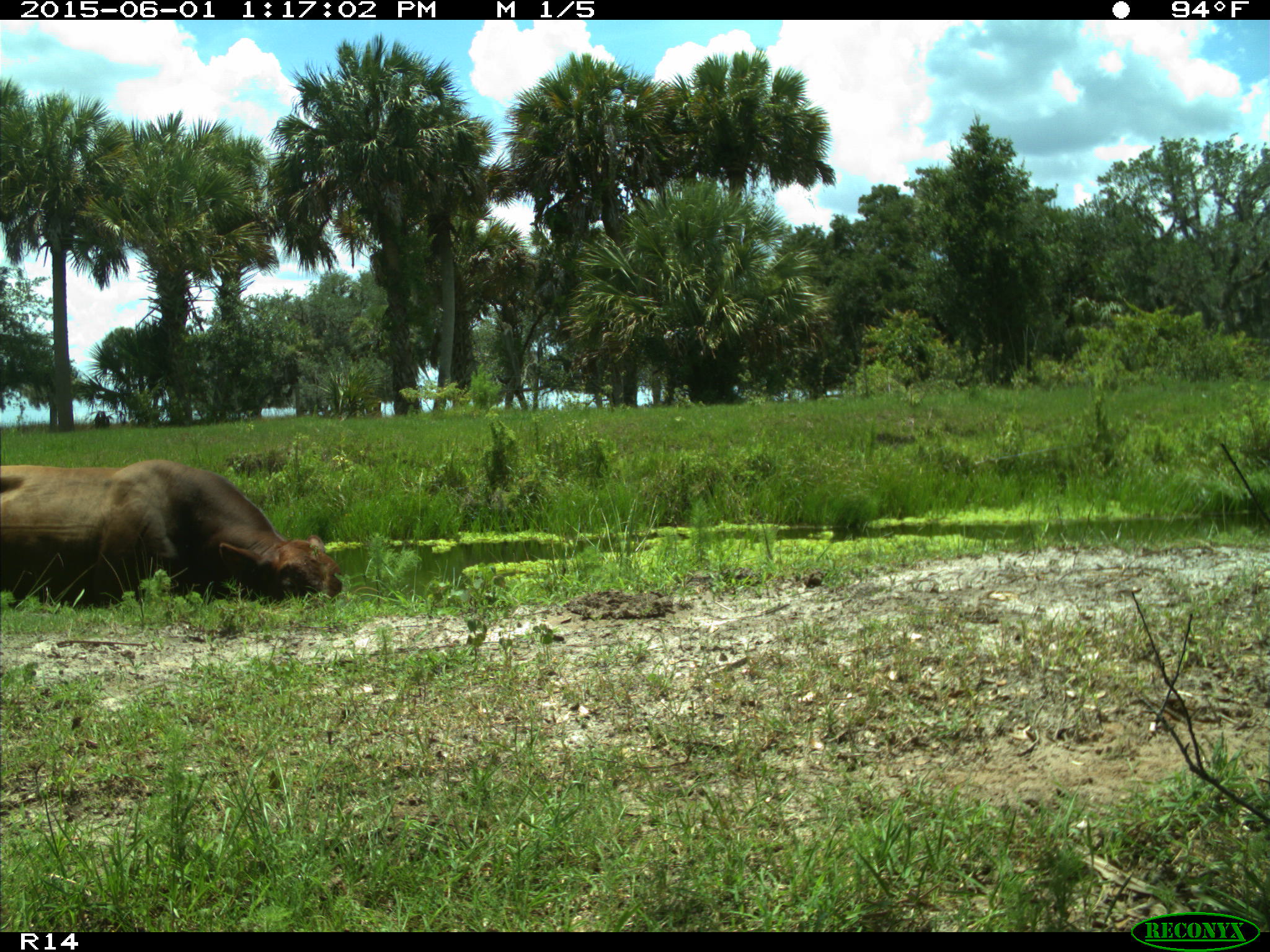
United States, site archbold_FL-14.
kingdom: Animalia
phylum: Chordata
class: Mammalia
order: Artiodactyla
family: Bovidae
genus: Bos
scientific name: Bos taurus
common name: domestic cow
Bos taurus (domestic cow).